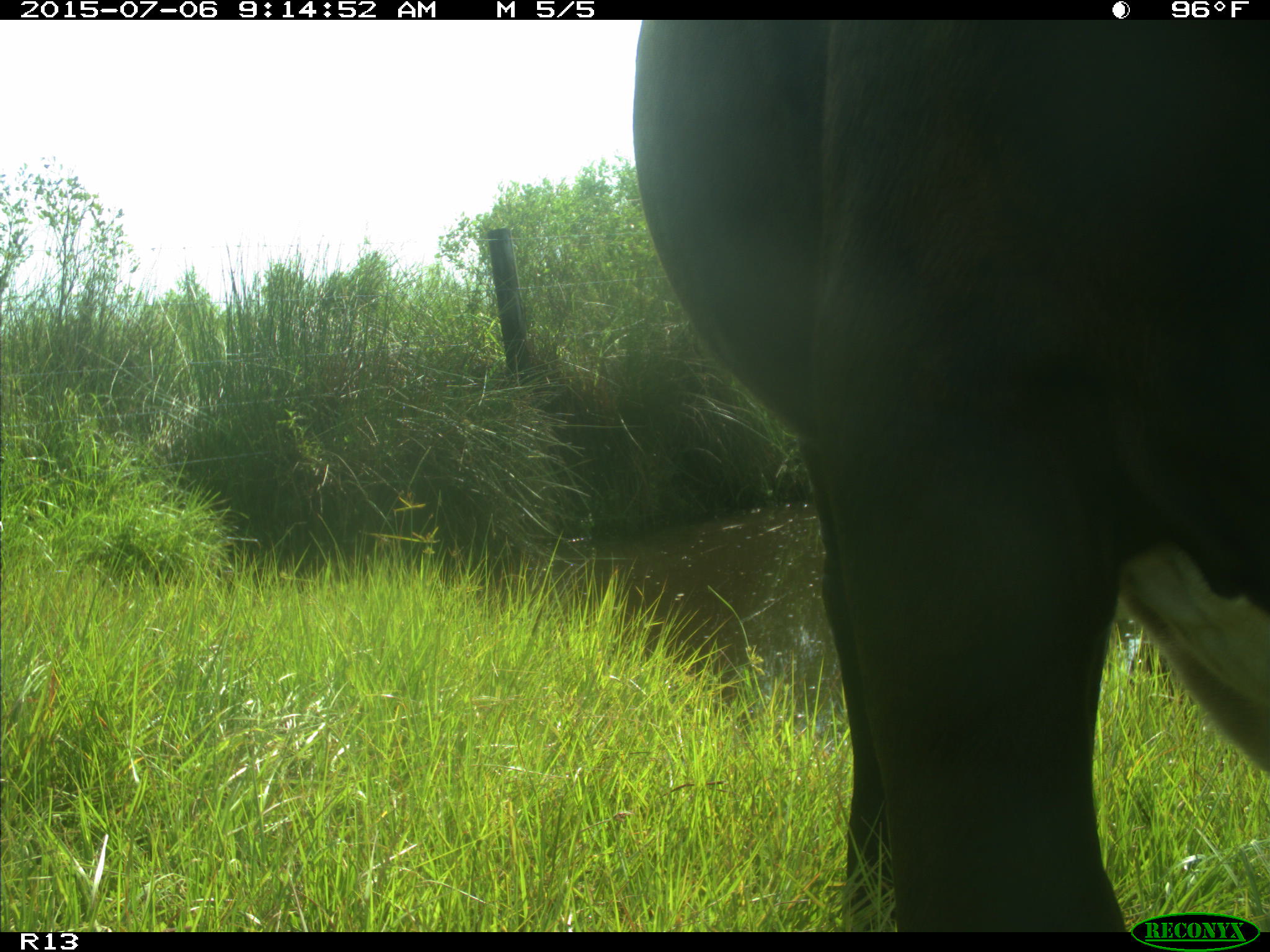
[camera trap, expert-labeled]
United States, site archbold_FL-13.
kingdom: Animalia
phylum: Chordata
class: Mammalia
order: Artiodactyla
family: Bovidae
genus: Bos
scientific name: Bos taurus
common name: domestic cow